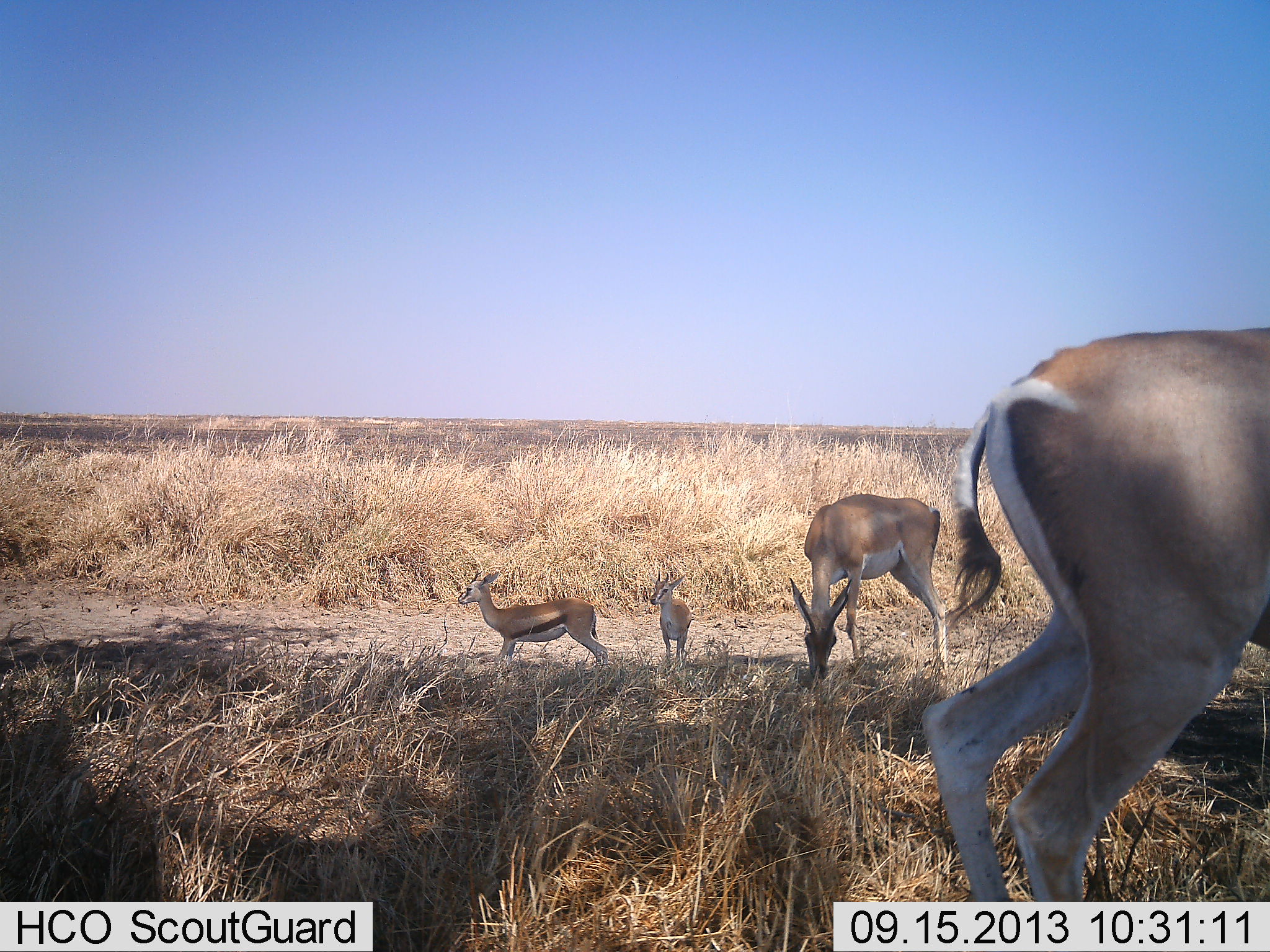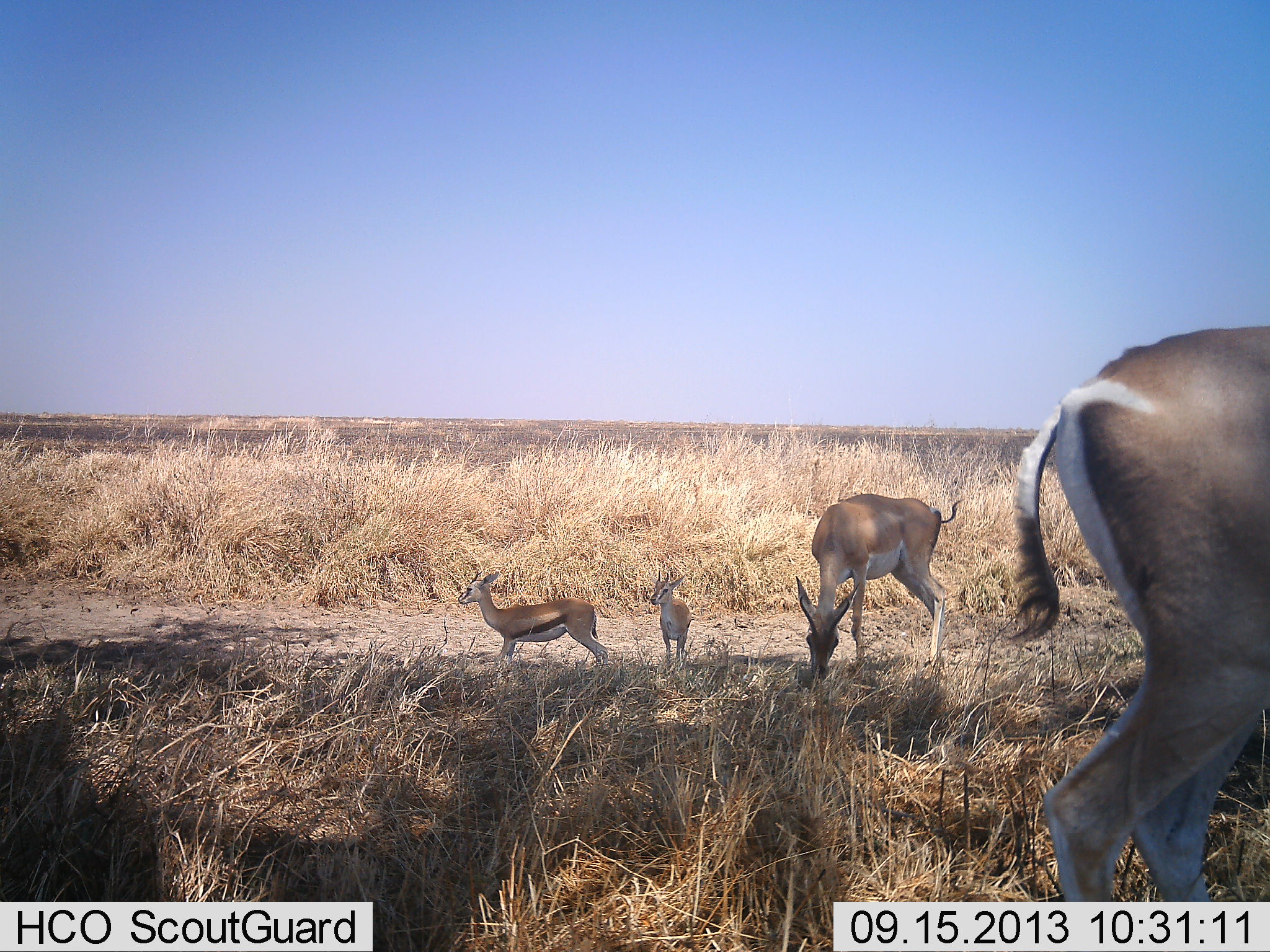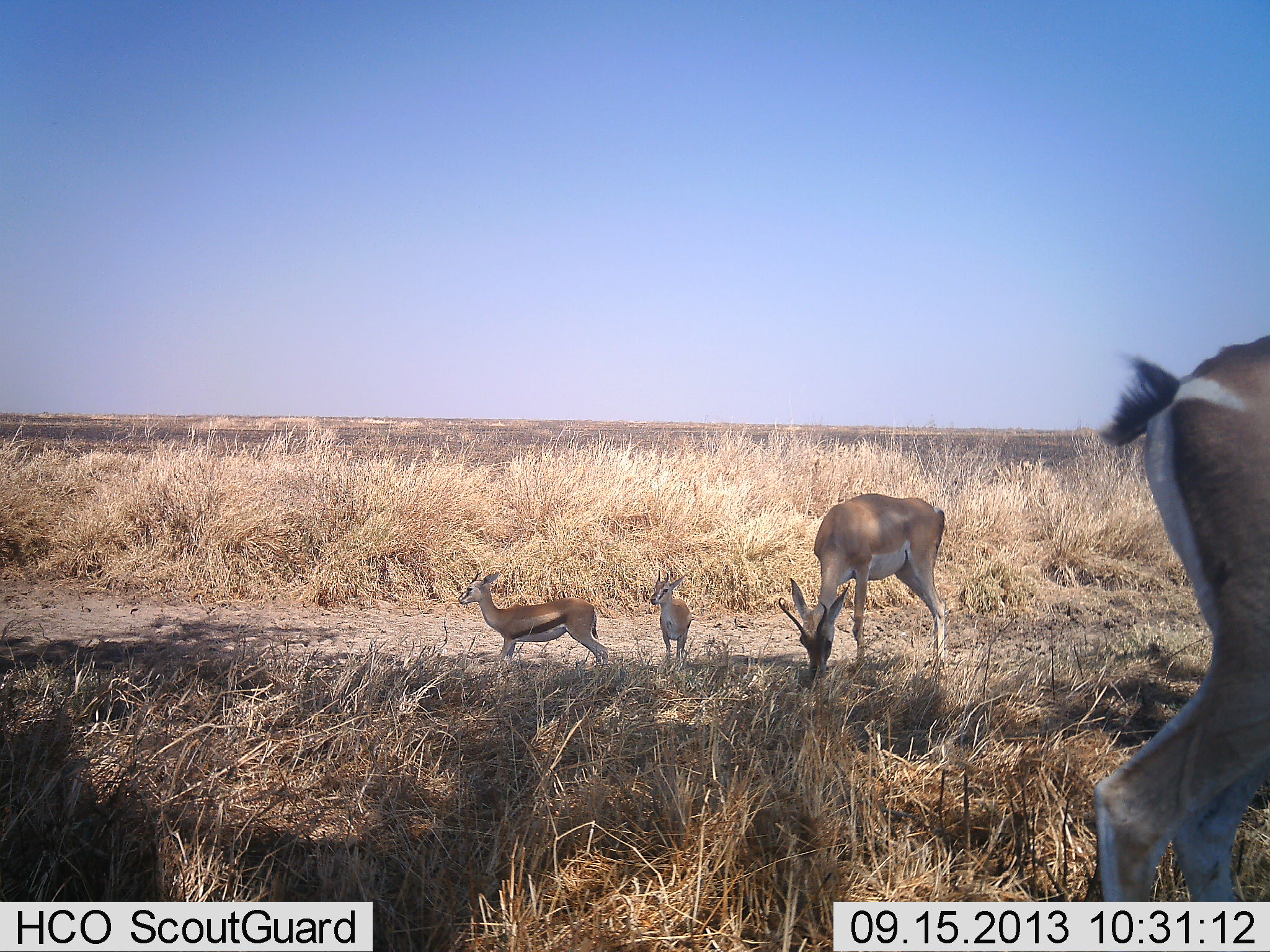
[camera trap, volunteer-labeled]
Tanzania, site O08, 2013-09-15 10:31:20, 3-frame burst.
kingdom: Animalia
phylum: Chordata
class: Mammalia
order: Artiodactyla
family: Bovidae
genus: Nanger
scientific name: Nanger granti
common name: grant's gazelle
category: gazellegrants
Gazellegrants (grant's gazelle) (Nanger granti), count 3. Behavior (volunteer vote fractions): standing 89%, resting 0%, moving 17%, interacting 0%. Young present (vote fraction): 44%. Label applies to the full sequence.